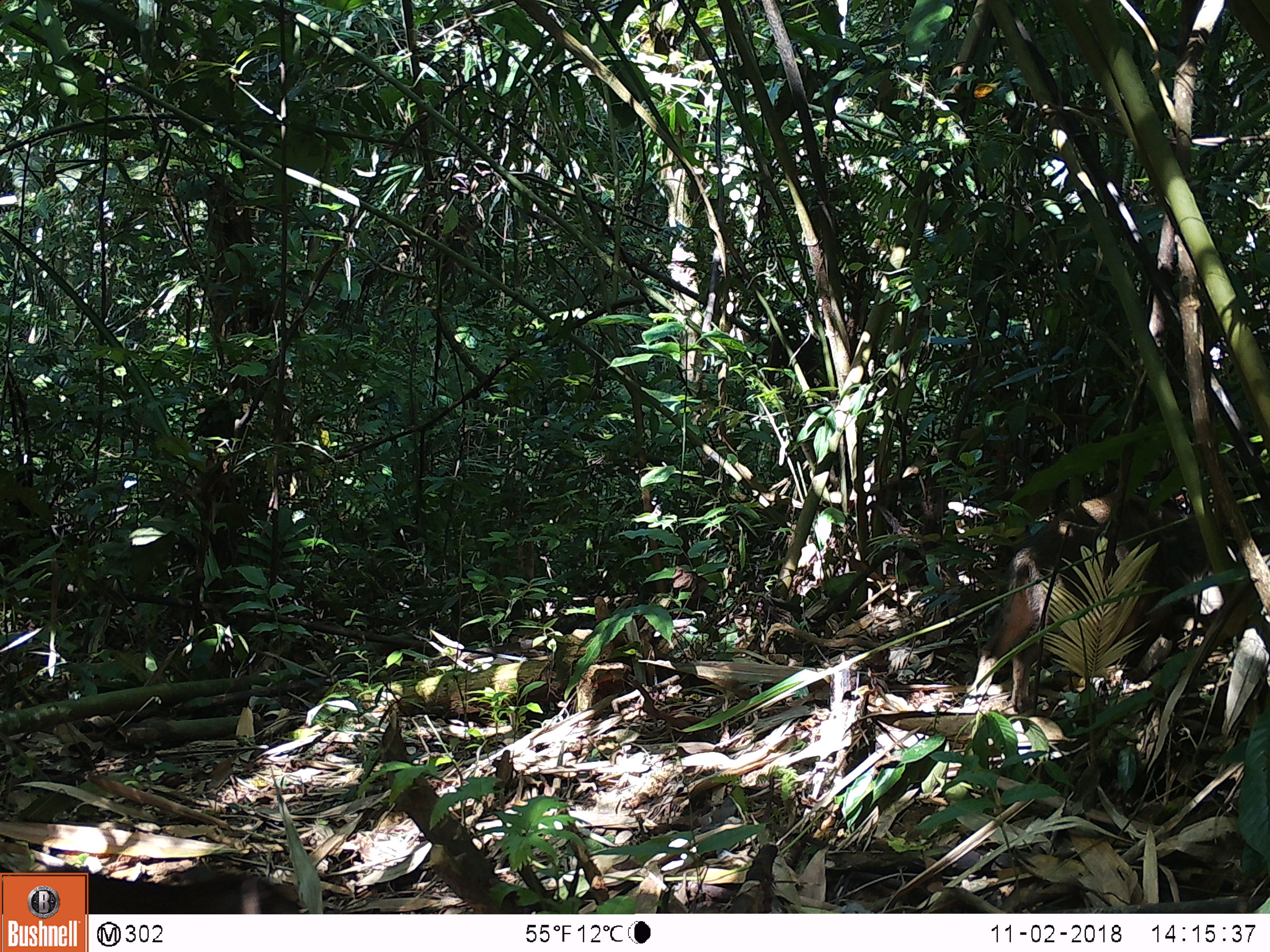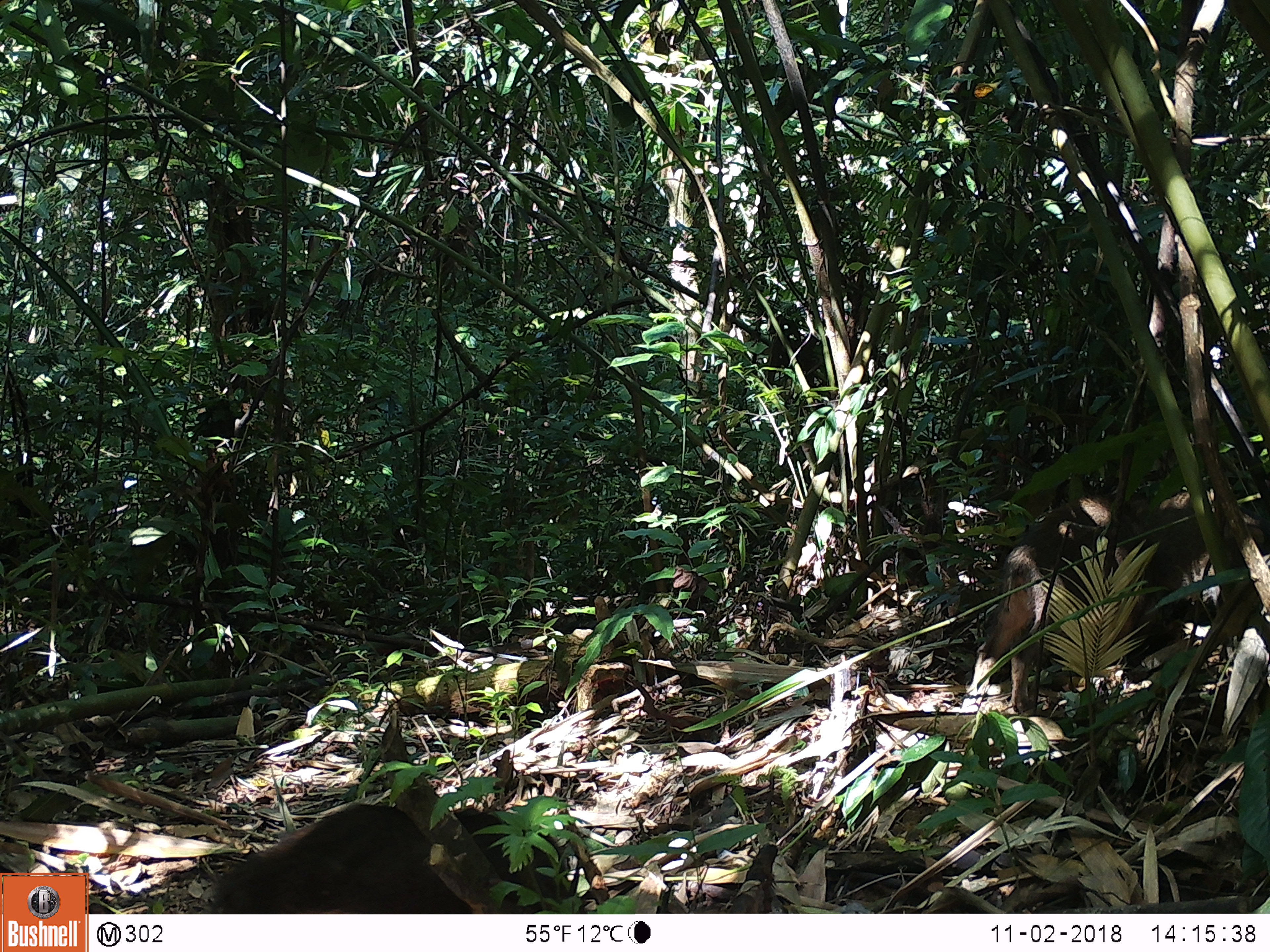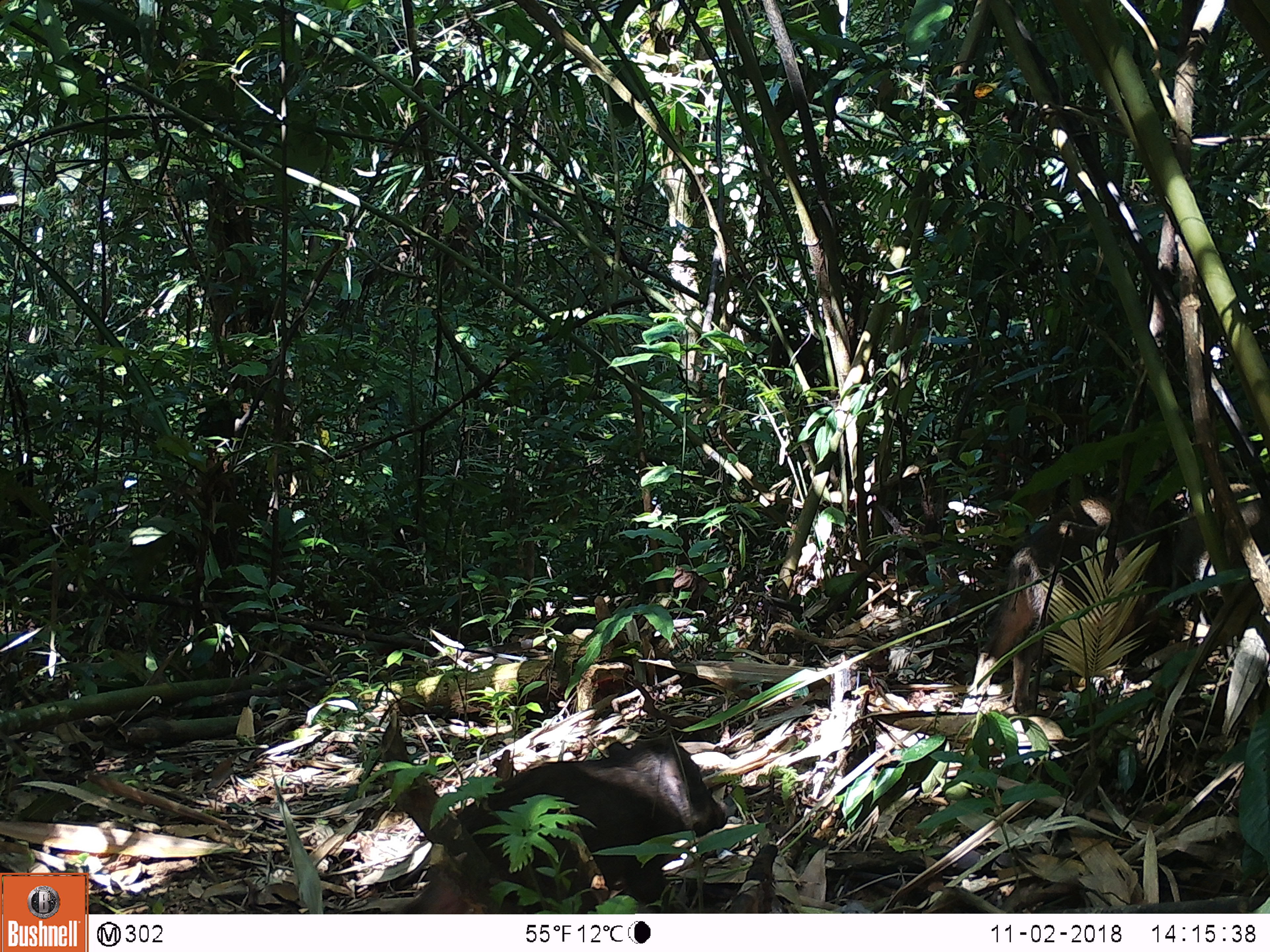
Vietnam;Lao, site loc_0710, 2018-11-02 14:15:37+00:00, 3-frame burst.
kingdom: Animalia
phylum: Chordata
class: Mammalia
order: Artiodactyla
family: Suidae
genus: Sus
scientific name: Sus scrofa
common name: eurasian wild pig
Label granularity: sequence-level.